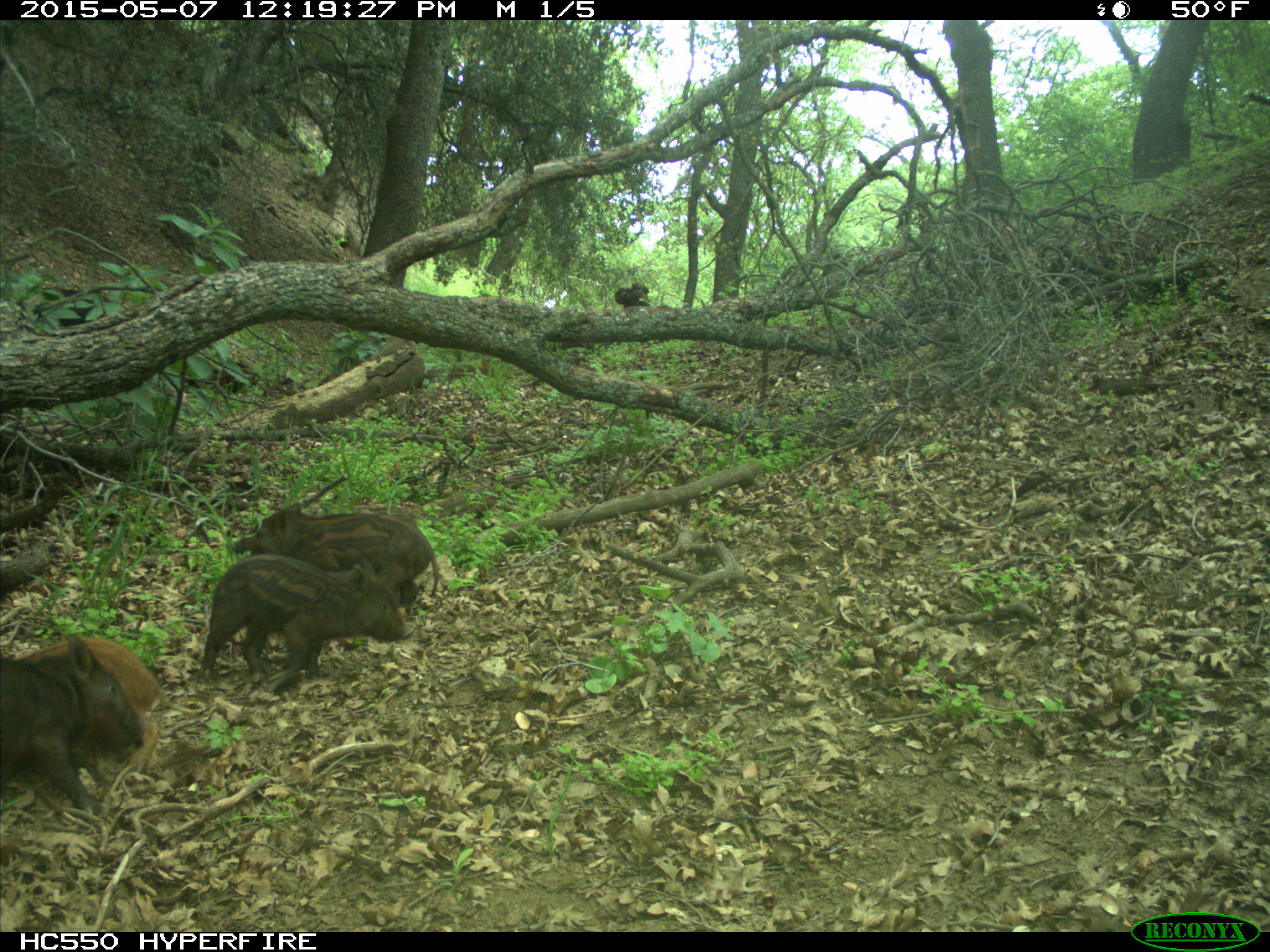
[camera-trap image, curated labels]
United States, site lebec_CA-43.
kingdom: Animalia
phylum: Chordata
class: Mammalia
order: Artiodactyla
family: Suidae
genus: Sus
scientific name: Sus scrofa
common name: wild boar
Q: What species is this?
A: Sus scrofa (wild boar).